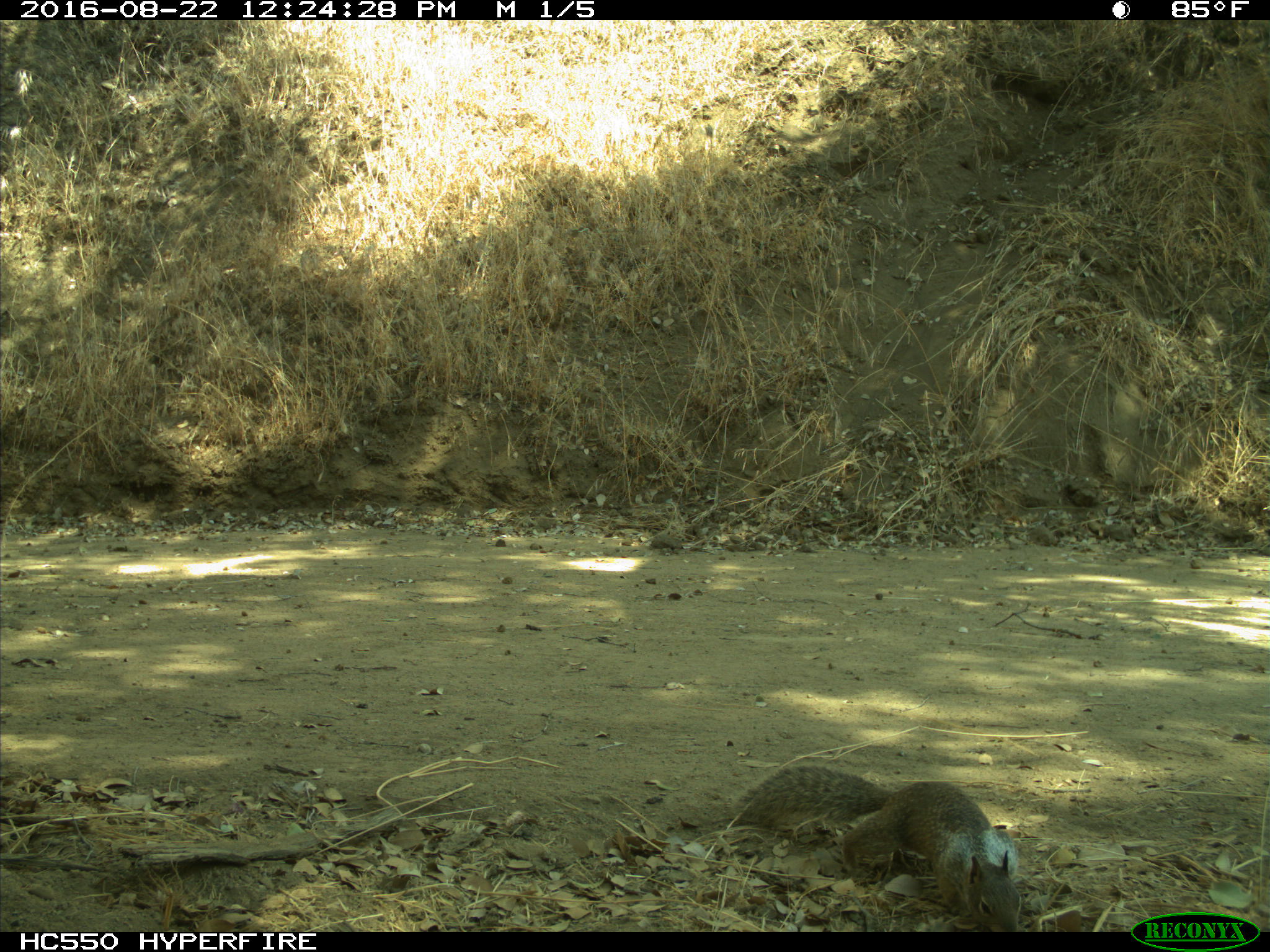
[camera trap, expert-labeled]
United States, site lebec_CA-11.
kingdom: Animalia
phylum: Chordata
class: Mammalia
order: Rodentia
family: Sciuridae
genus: Otospermophilus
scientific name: Otospermophilus beecheyi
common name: california ground squirrel